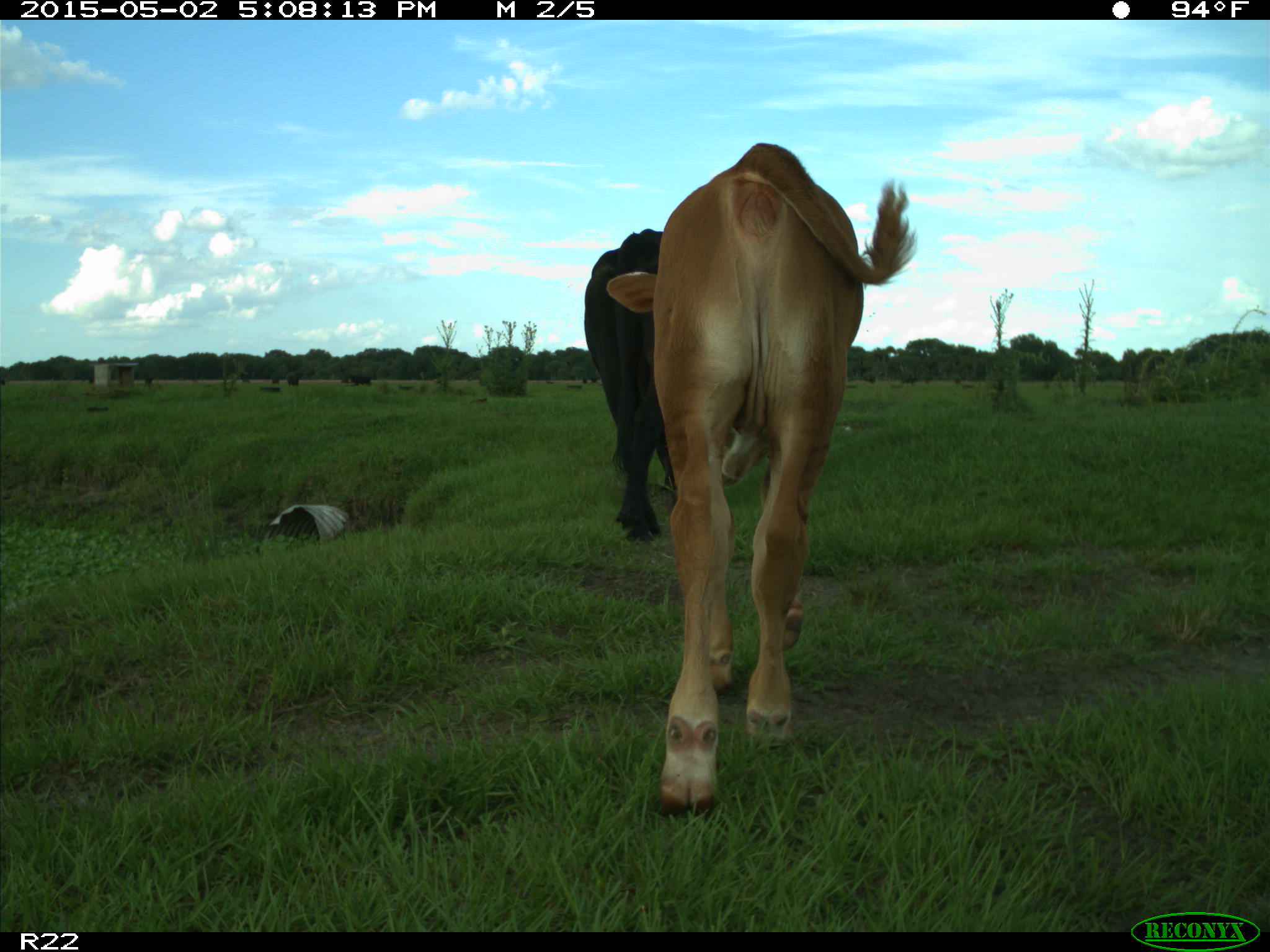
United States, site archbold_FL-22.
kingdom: Animalia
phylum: Chordata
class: Mammalia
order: Artiodactyla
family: Bovidae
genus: Bos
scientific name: Bos taurus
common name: domestic cow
Bos taurus (domestic cow).